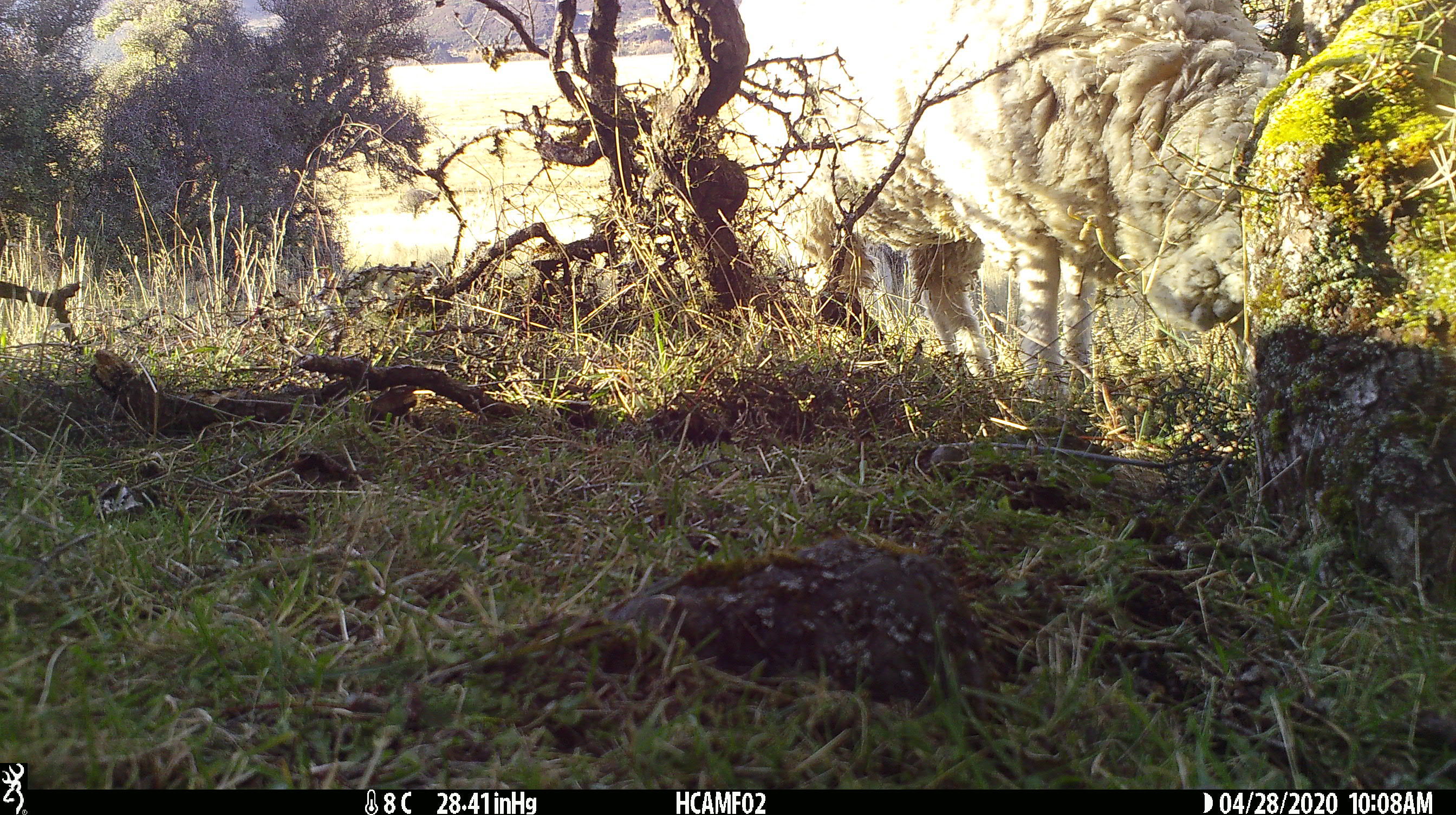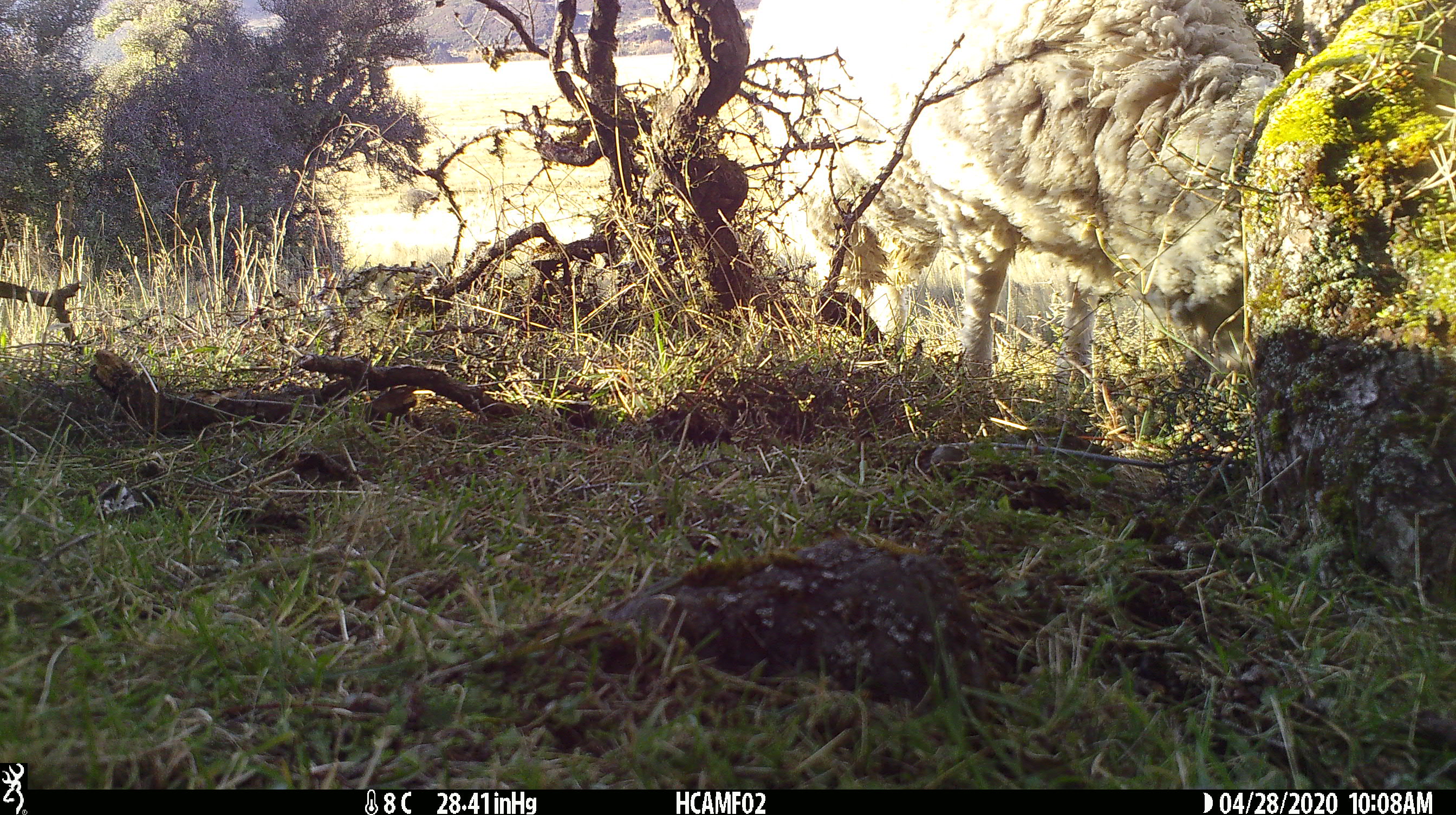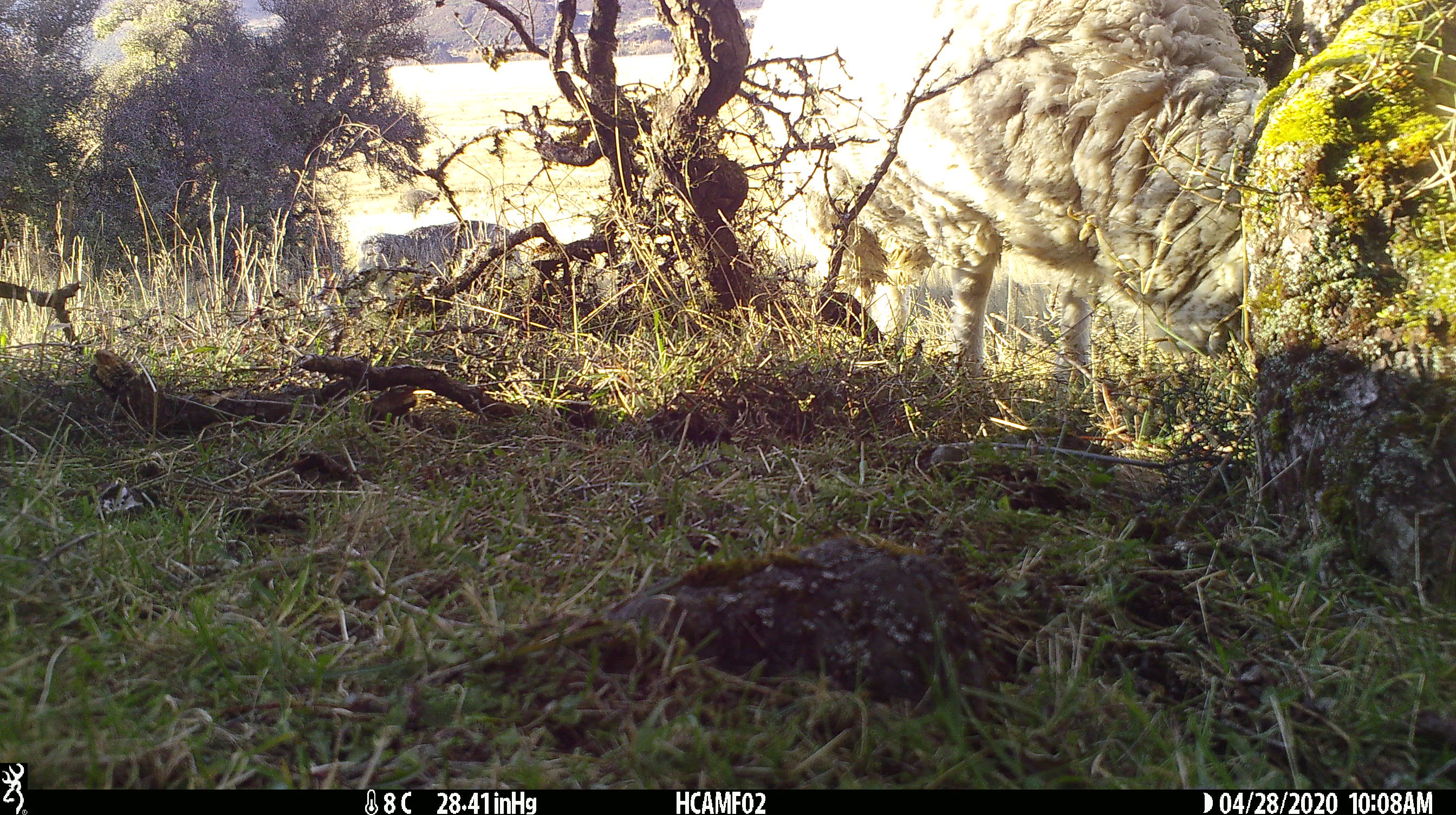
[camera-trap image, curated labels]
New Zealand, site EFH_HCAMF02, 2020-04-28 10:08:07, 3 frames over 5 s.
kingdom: Animalia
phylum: Chordata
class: Mammalia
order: Artiodactyla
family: Bovidae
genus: Ovis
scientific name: Ovis aries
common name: domestic sheep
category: sheep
Sheep (domestic sheep) (Ovis aries).